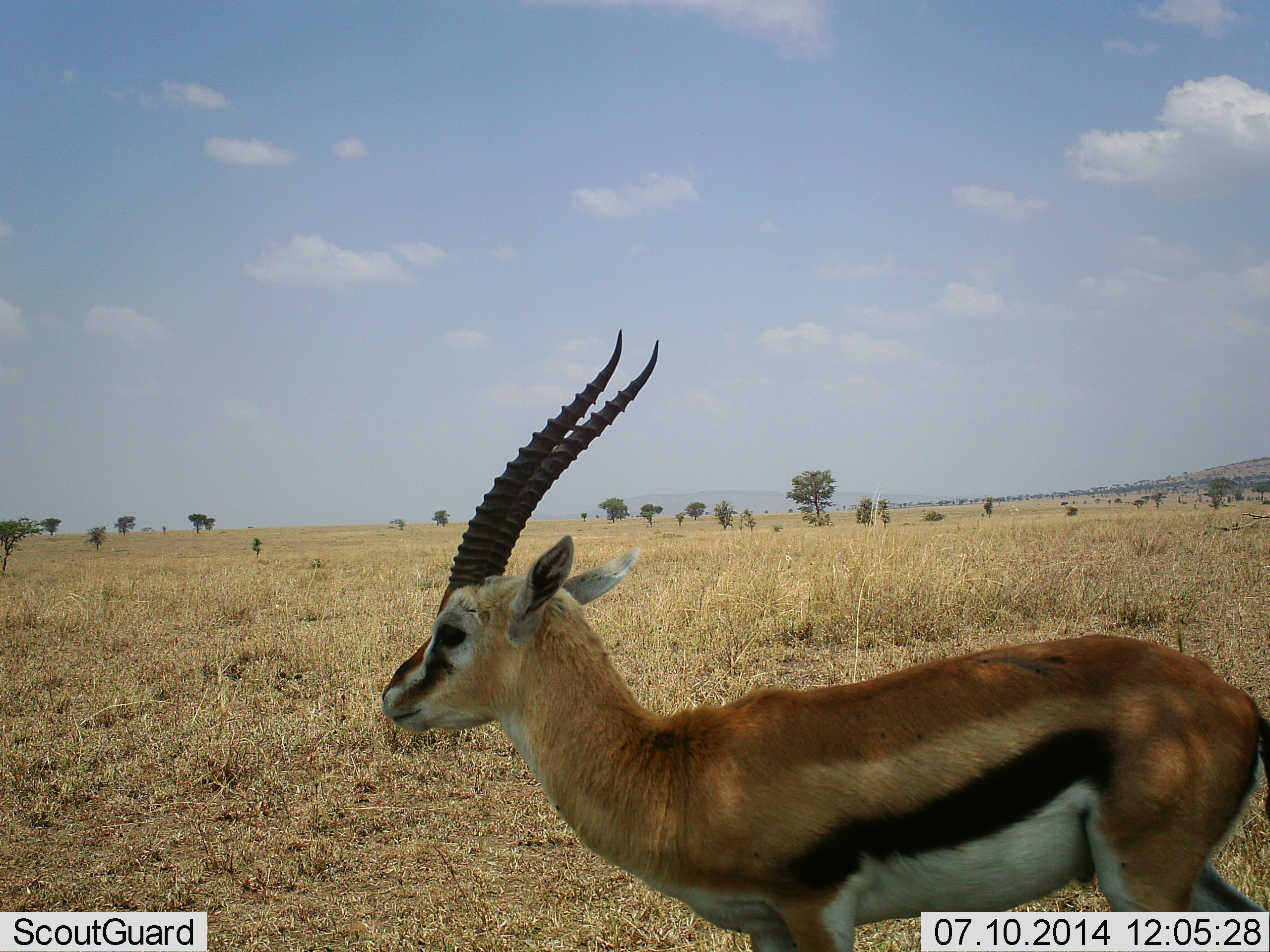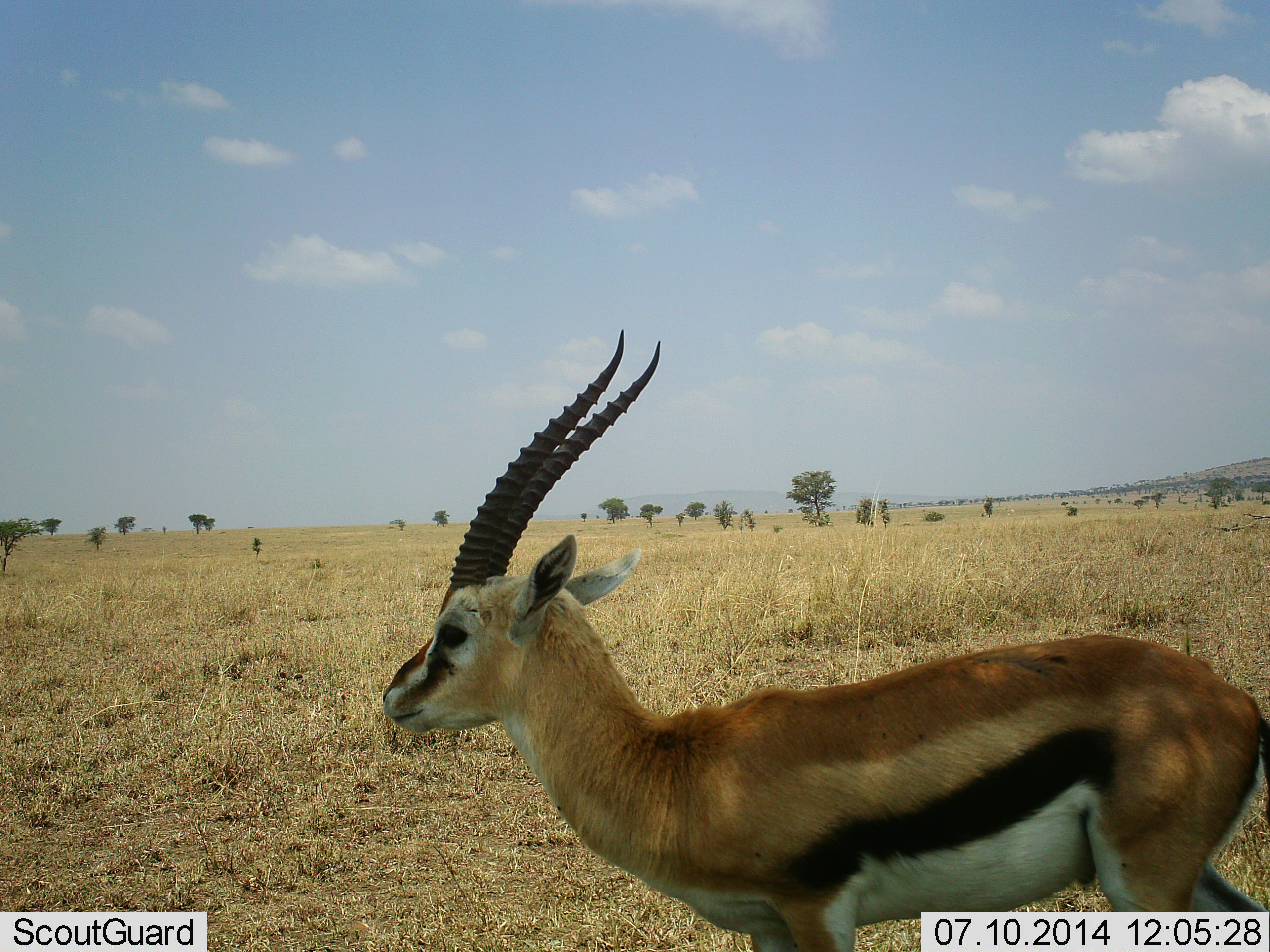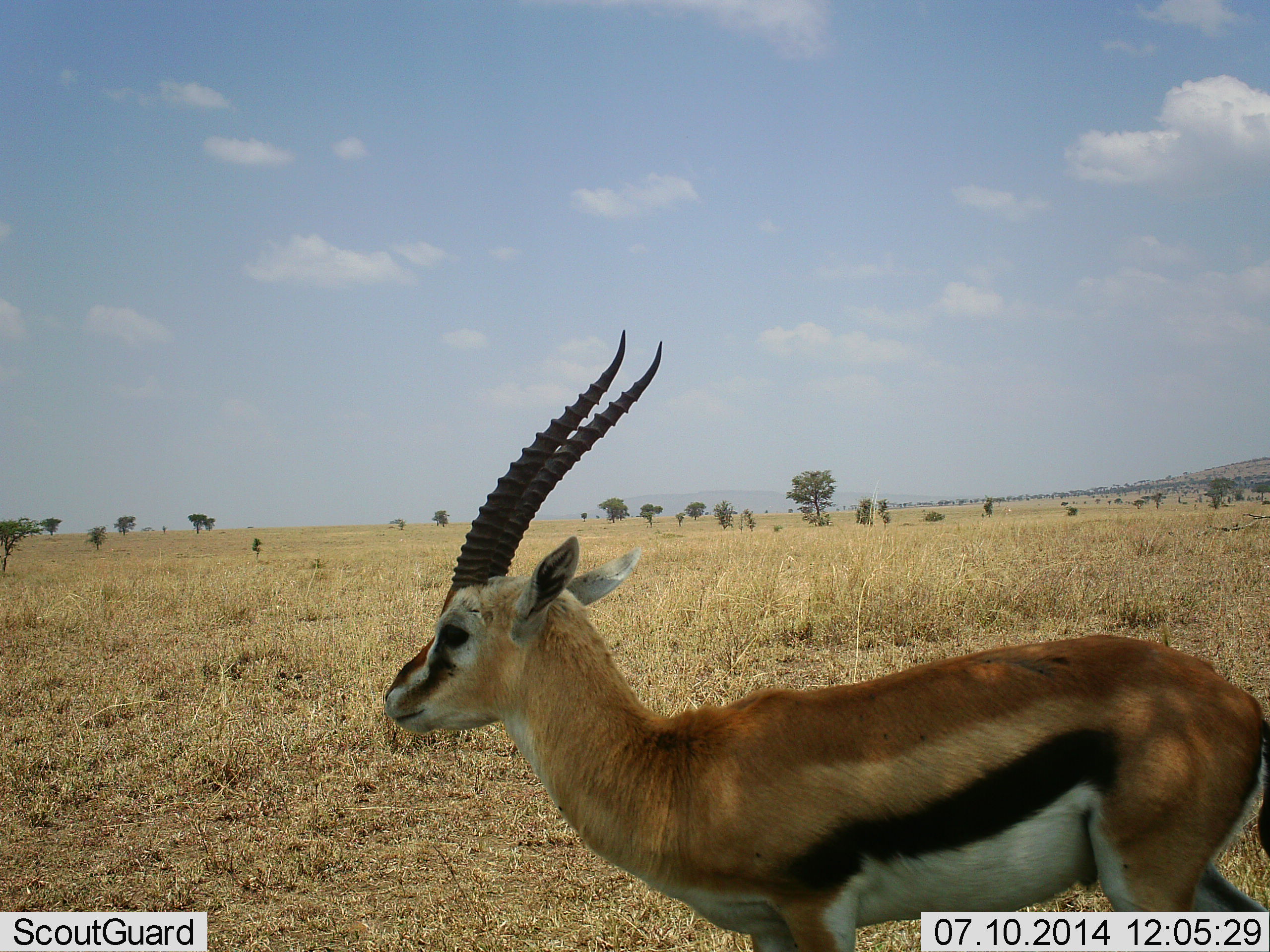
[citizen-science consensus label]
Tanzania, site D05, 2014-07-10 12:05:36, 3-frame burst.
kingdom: Animalia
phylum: Chordata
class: Mammalia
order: Artiodactyla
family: Bovidae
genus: Eudorcas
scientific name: Eudorcas thomsonii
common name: thomson's gazelle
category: gazellethomsons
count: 1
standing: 100%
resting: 0%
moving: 0%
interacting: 0%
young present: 0%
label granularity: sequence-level